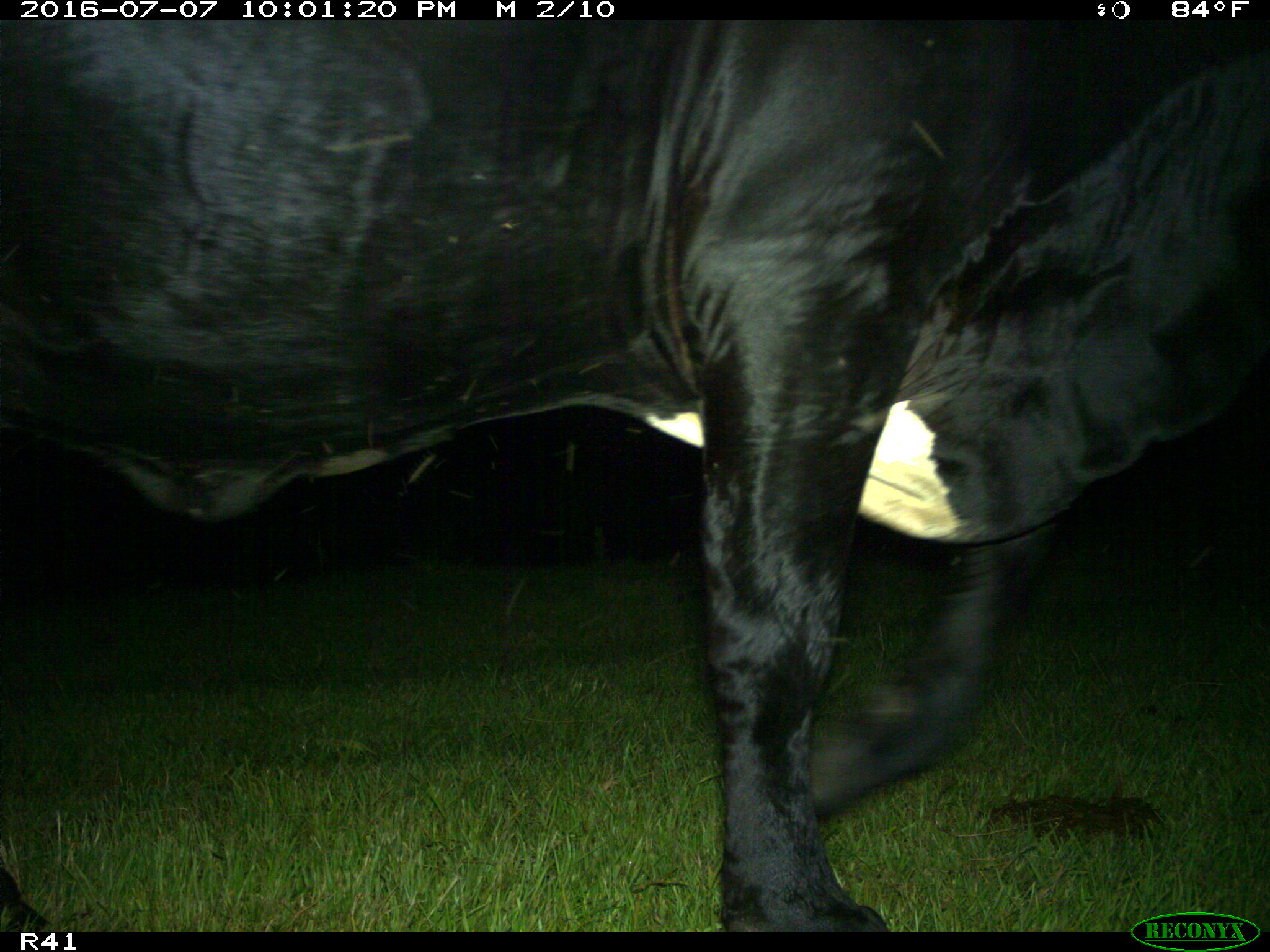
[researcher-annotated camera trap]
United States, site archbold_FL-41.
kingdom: Animalia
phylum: Chordata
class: Mammalia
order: Artiodactyla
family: Bovidae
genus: Bos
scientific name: Bos taurus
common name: domestic cow